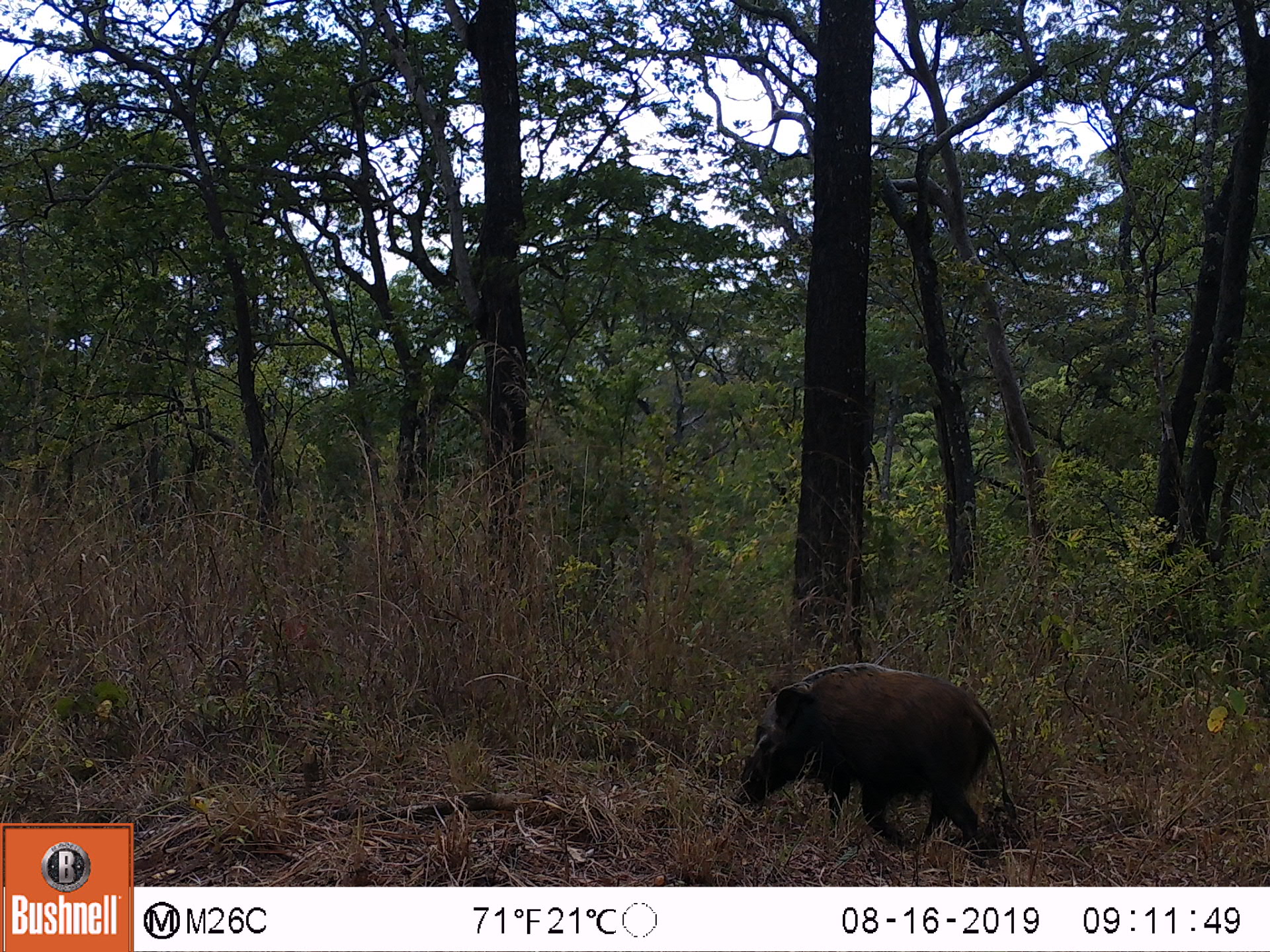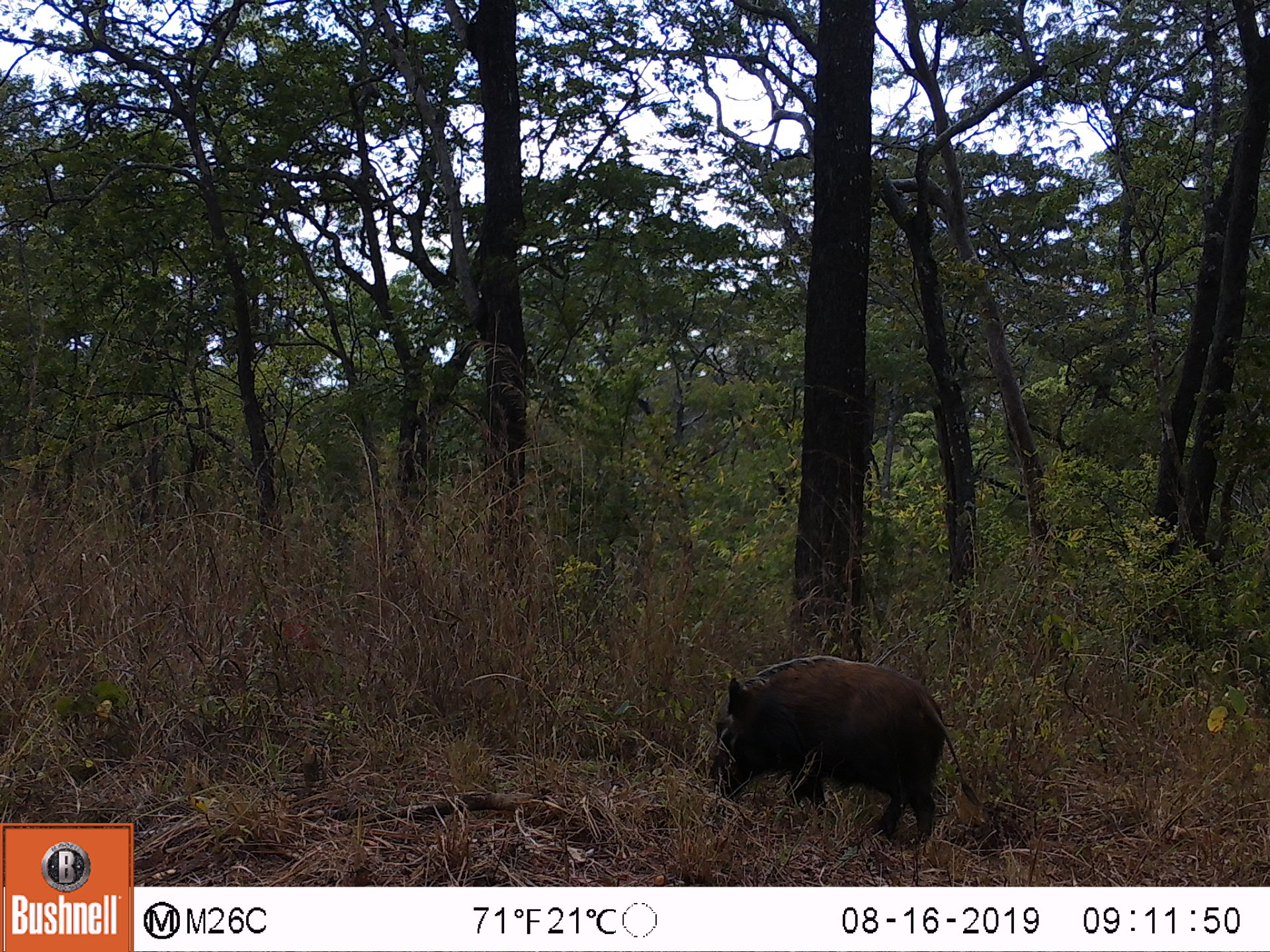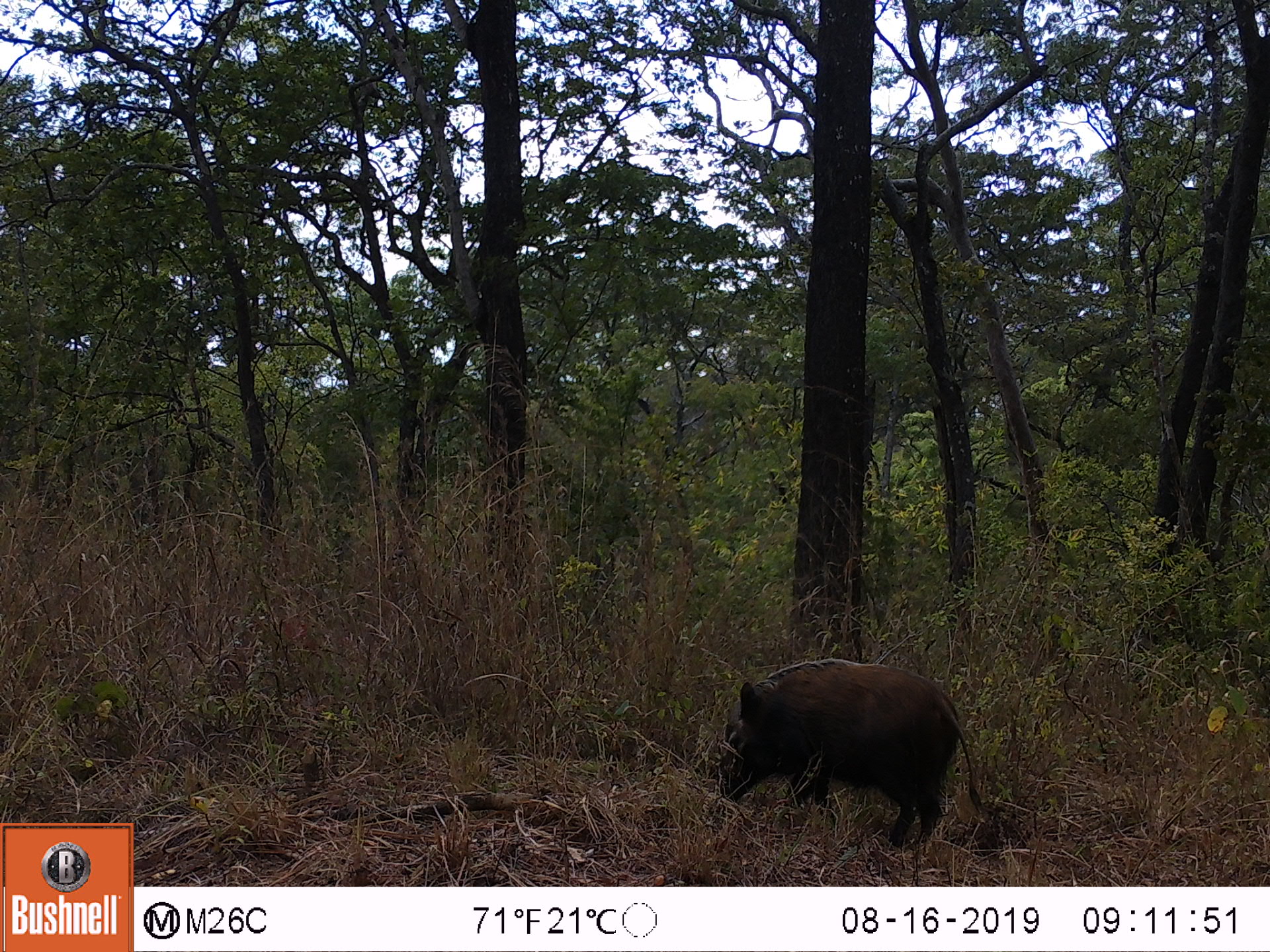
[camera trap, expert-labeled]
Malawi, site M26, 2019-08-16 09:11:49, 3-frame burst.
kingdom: Animalia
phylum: Chordata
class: Mammalia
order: Artiodactyla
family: Suidae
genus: Potamochoerus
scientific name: Potamochoerus larvatus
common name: bushpig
Bushpig (Potamochoerus larvatus), count 1.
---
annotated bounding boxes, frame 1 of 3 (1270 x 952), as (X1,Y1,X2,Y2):
bushpig: (732,660,1020,857)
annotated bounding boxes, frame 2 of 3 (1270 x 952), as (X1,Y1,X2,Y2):
bushpig: (706,650,985,837)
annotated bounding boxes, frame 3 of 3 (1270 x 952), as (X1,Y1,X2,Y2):
bushpig: (715,652,984,857)